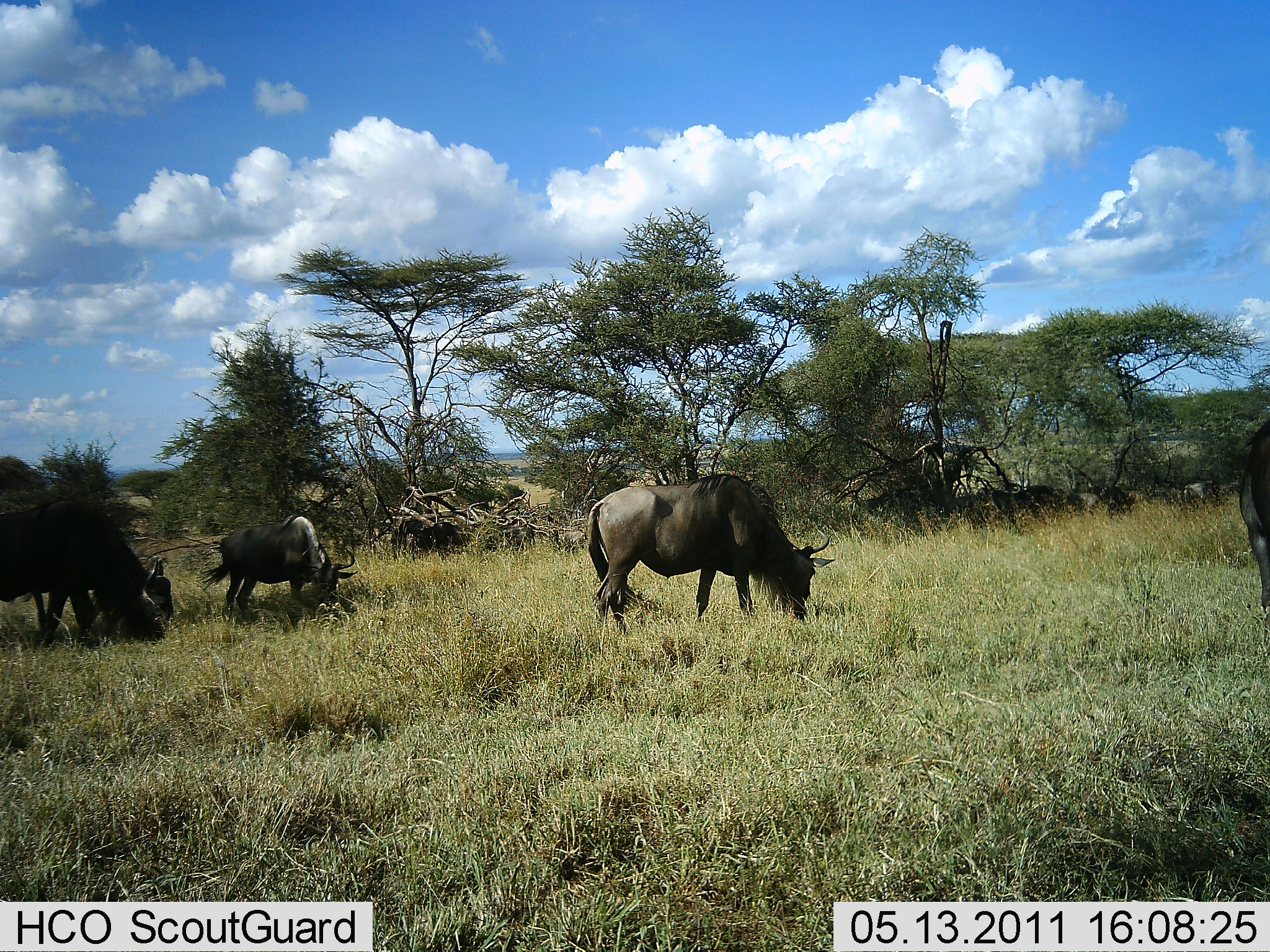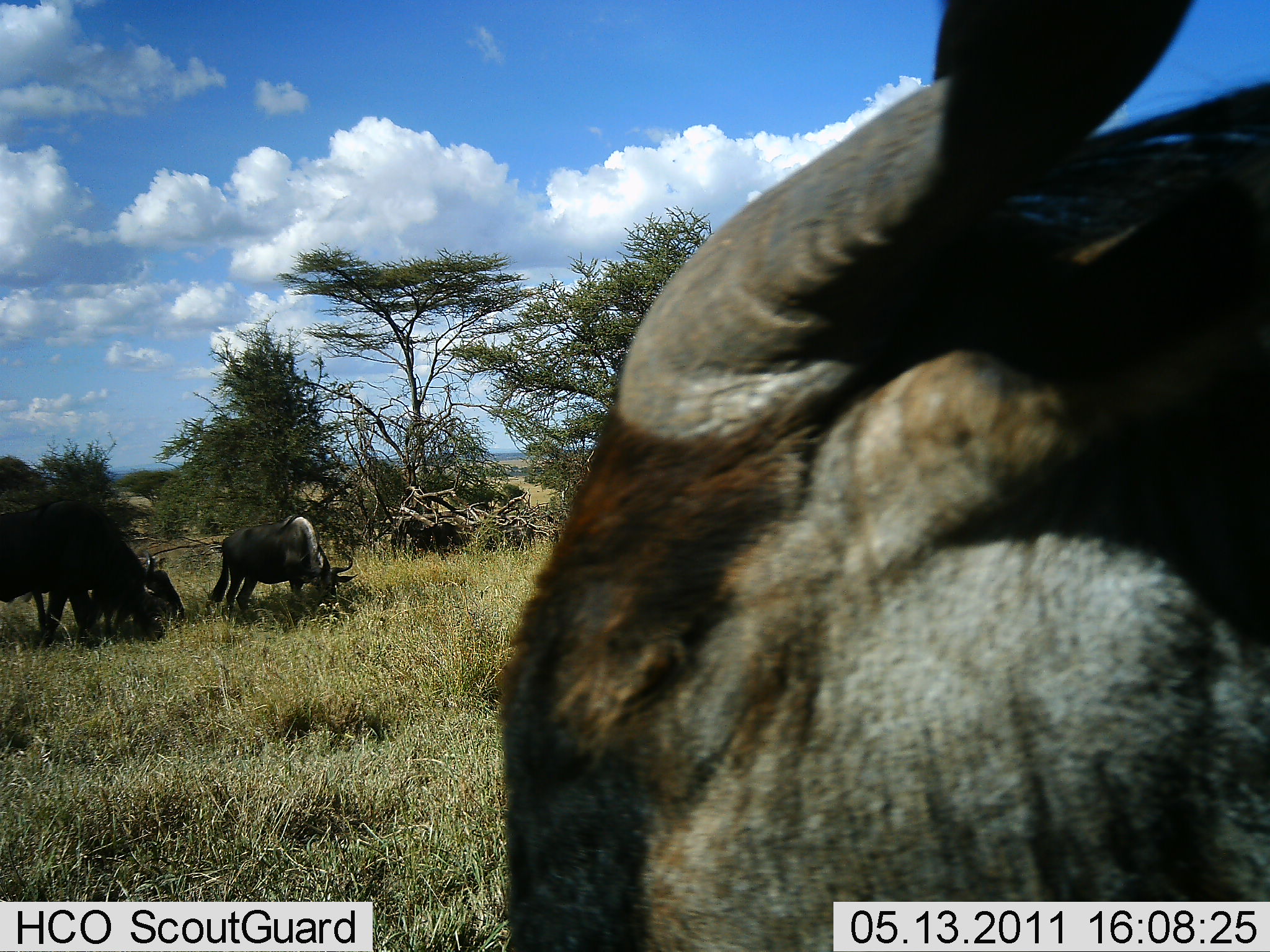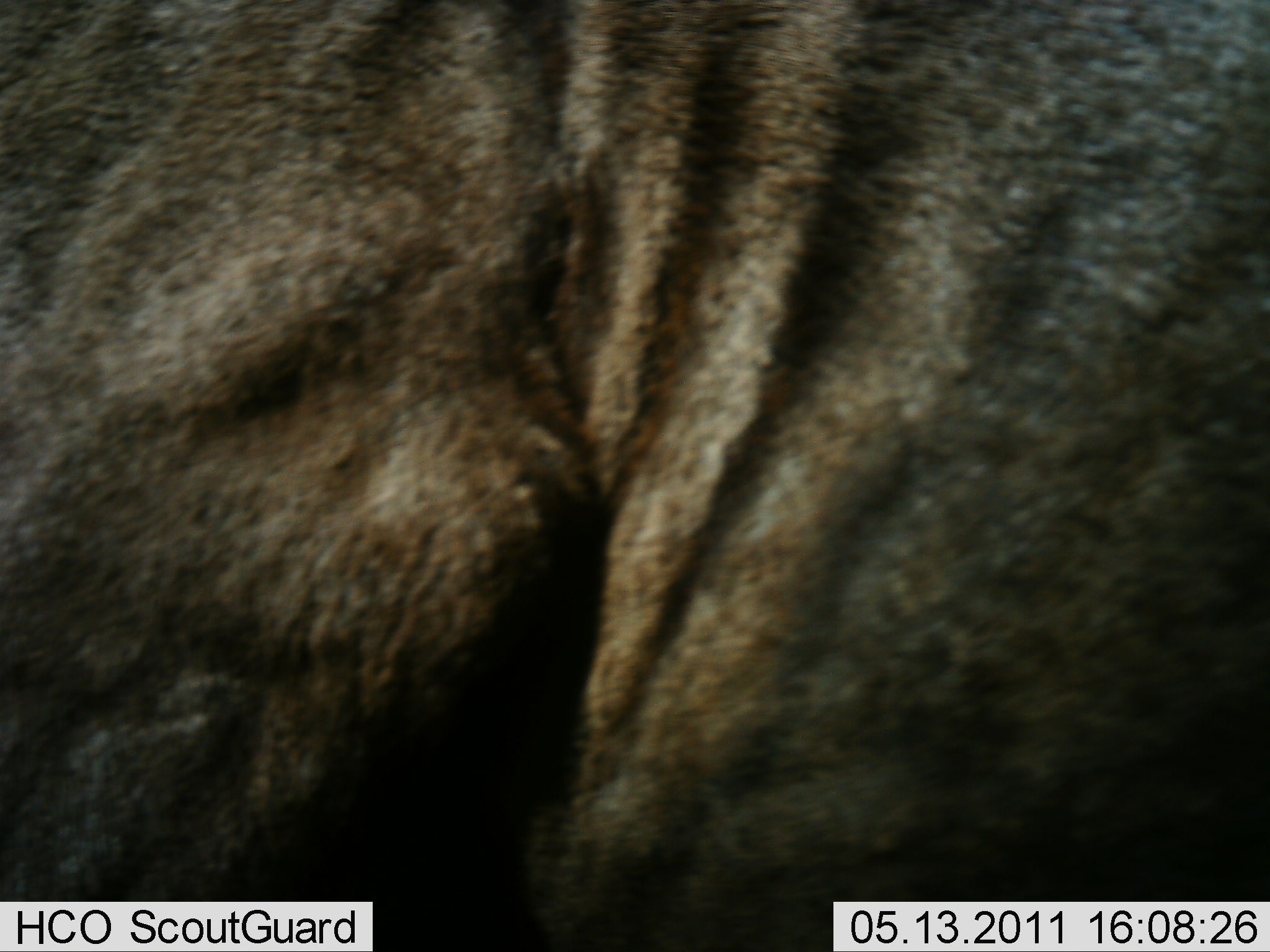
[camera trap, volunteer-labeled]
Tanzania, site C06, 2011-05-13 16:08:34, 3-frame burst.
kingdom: Animalia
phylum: Chordata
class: Mammalia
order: Artiodactyla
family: Bovidae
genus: Connochaetes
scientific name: Connochaetes taurinus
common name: blue wildebeest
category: wildebeest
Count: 5.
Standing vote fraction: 33%.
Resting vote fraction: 0%.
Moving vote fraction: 25%.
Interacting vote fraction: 0%.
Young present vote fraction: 17%.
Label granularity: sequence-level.